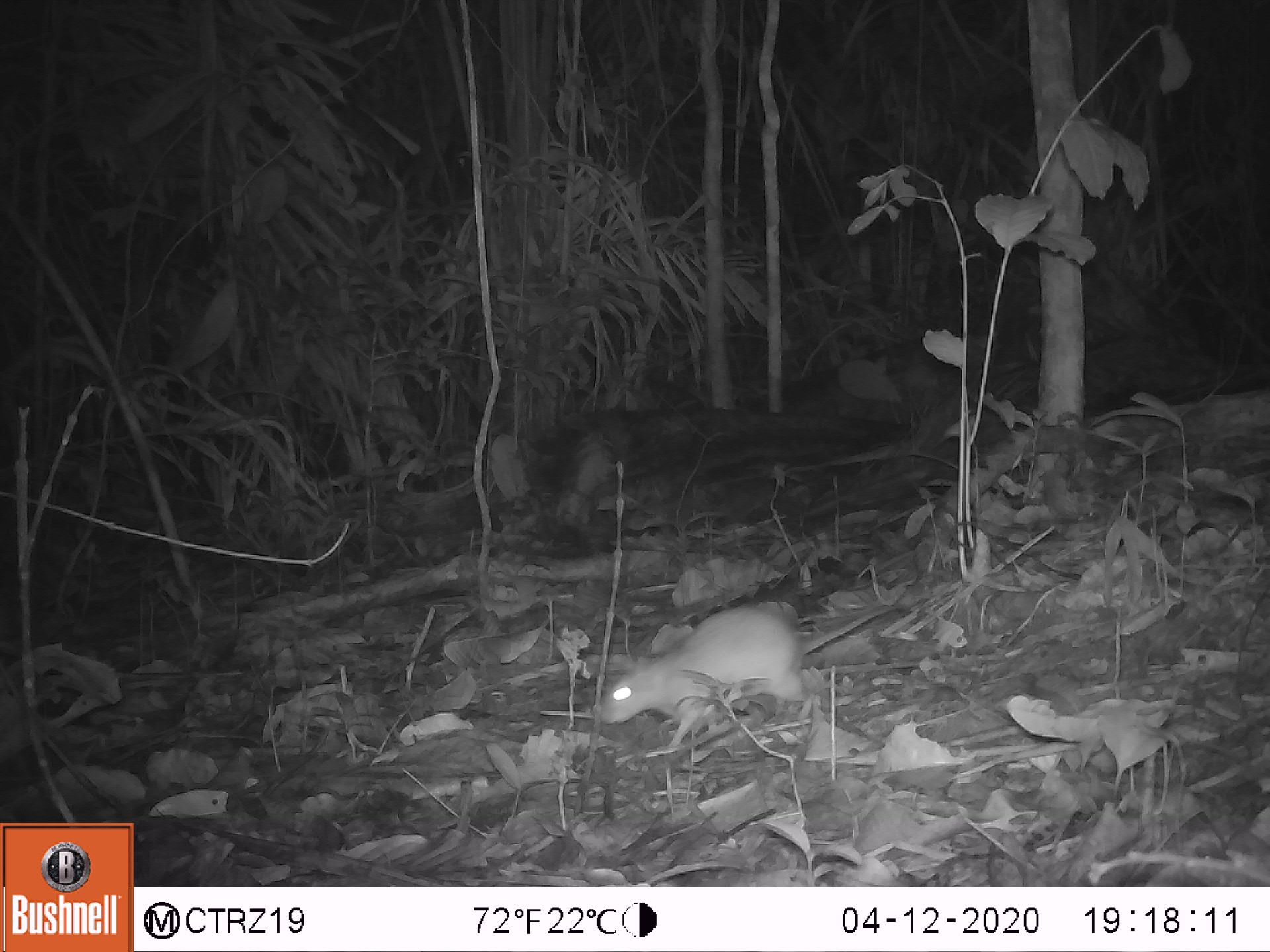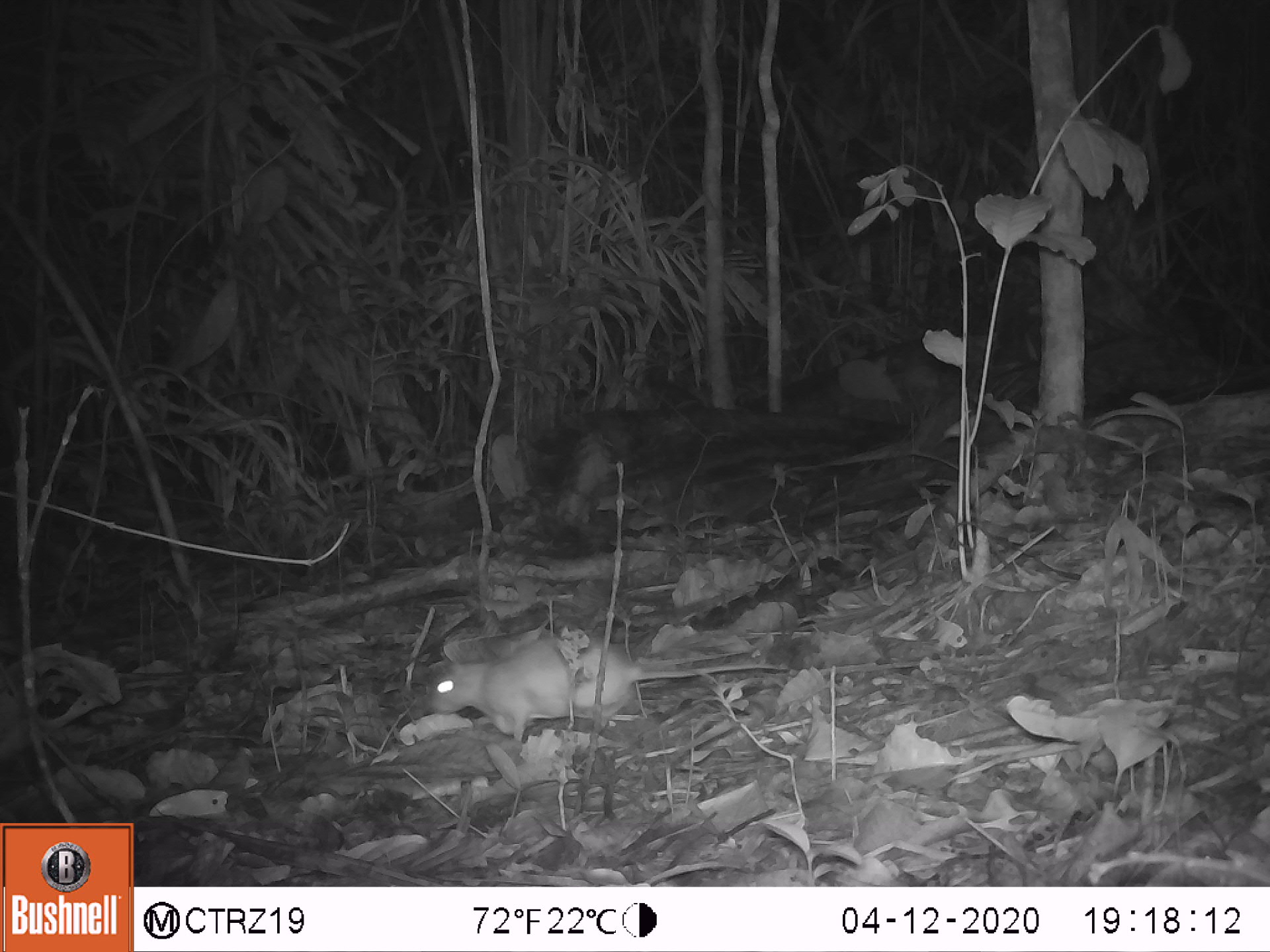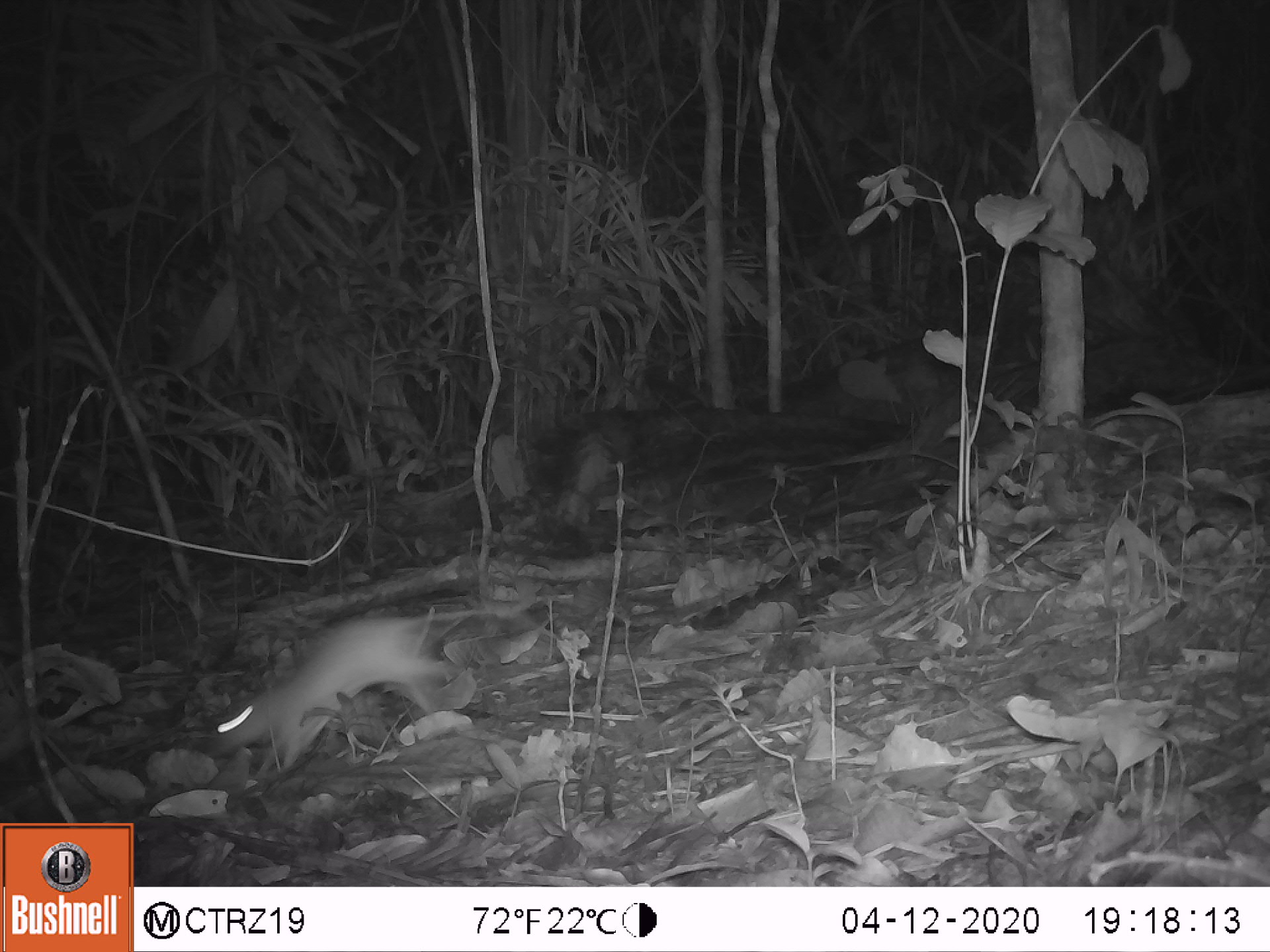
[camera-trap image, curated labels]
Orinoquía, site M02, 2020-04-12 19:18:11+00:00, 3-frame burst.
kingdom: Animalia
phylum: Chordata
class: Mammalia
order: Rodentia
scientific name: Rodentia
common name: rodent